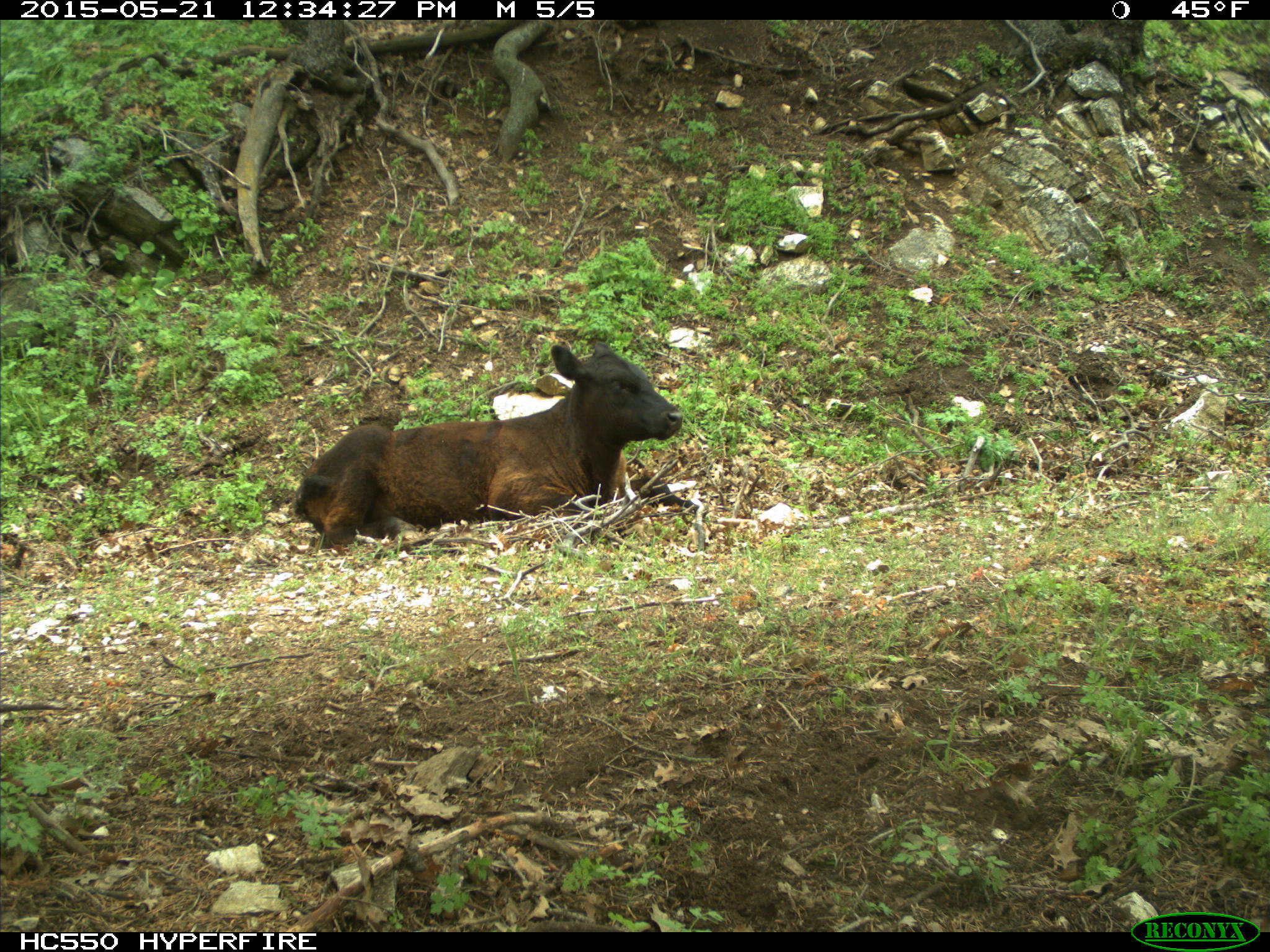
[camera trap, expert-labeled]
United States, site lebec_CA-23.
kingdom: Animalia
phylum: Chordata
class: Mammalia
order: Artiodactyla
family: Bovidae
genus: Bos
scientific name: Bos taurus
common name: domestic cow